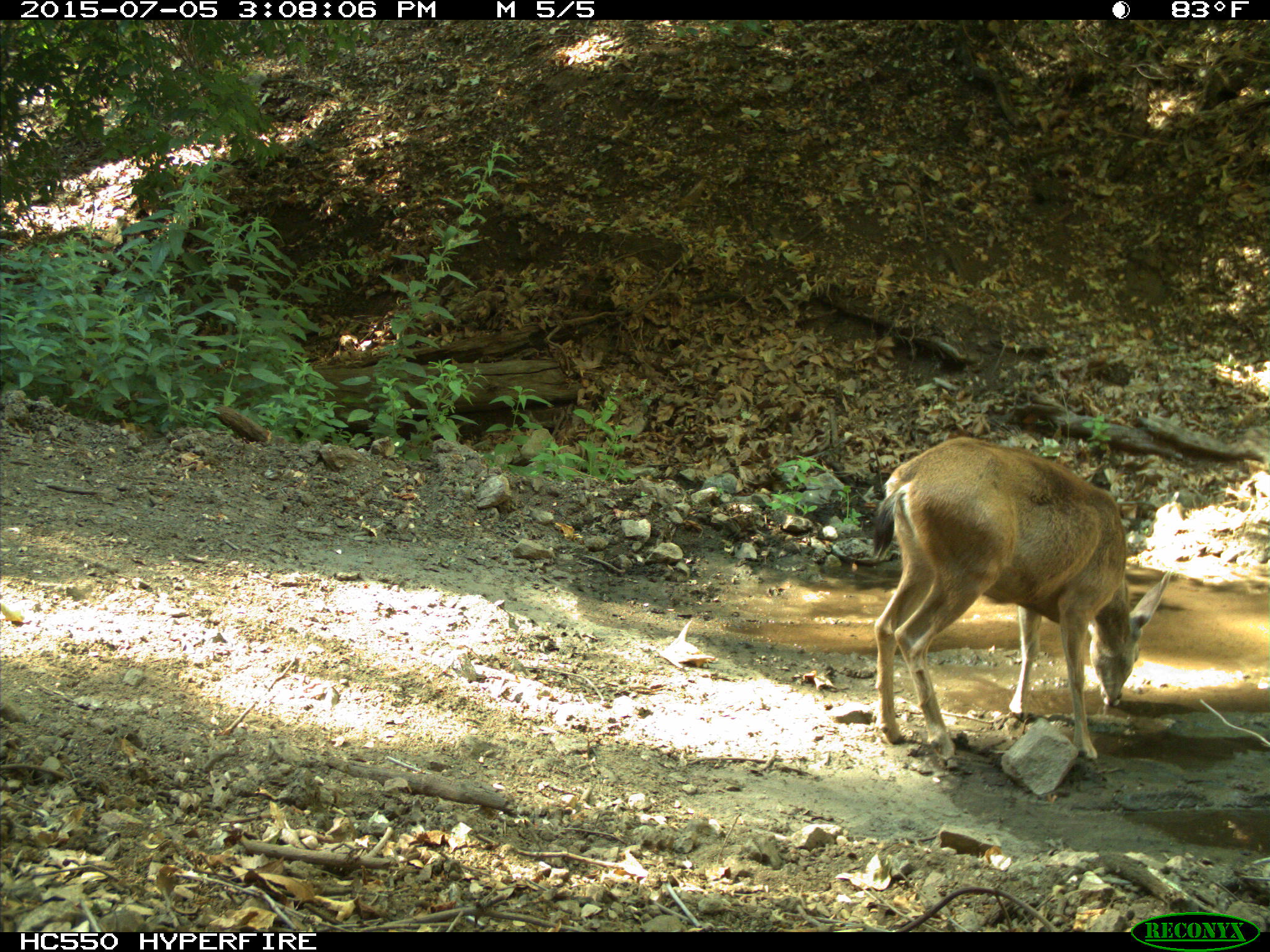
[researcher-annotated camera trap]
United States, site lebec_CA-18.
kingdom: Animalia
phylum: Chordata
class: Mammalia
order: Artiodactyla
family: Cervidae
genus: Odocoileus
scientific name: Odocoileus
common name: deer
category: unidentified deer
Unidentified deer (deer) (Odocoileus).